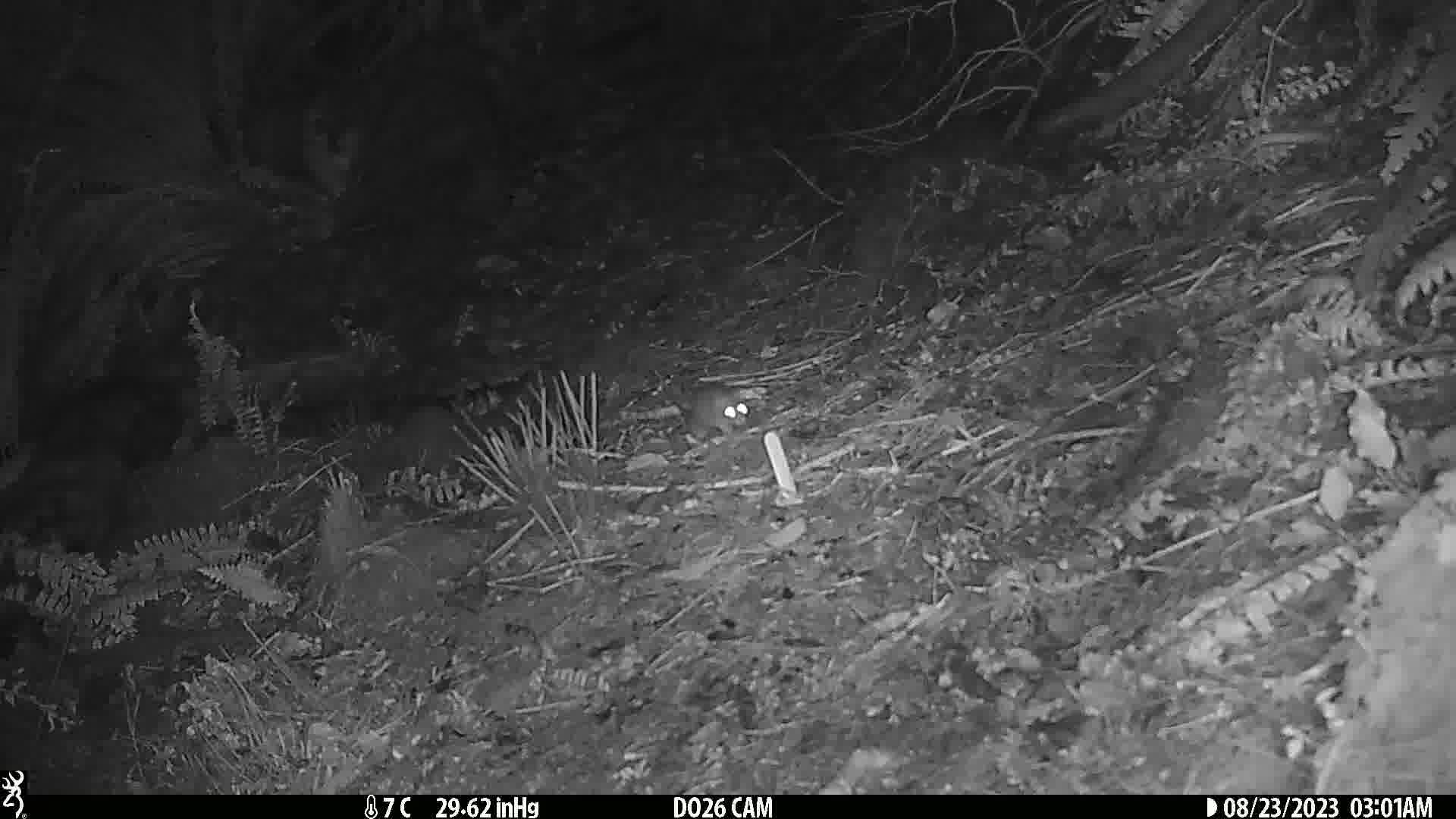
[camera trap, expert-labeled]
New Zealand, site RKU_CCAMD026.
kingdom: Animalia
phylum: Chordata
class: Mammalia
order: Rodentia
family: Muridae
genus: Rattus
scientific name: Rattus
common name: rat